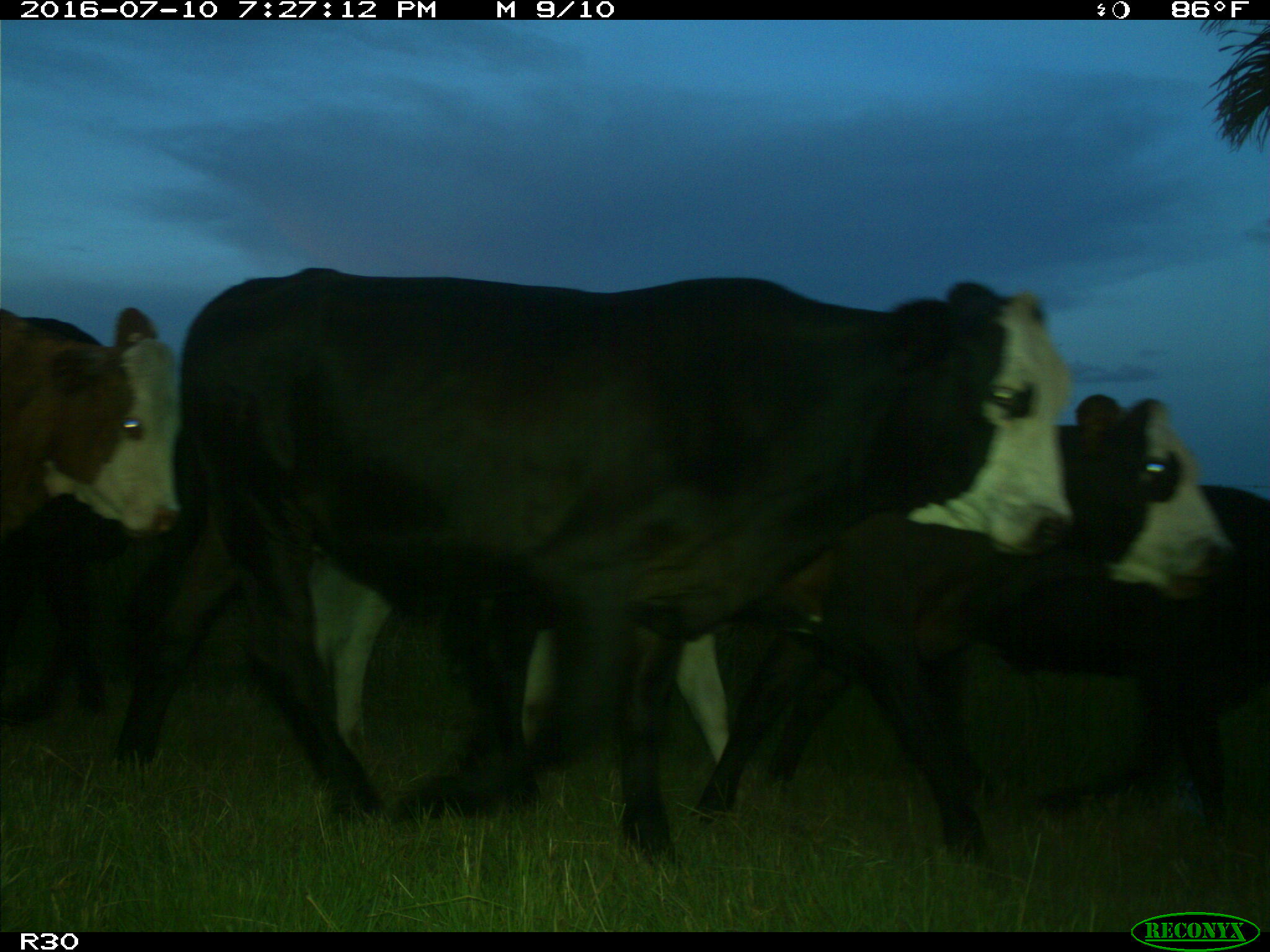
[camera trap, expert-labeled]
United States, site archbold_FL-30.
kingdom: Animalia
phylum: Chordata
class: Mammalia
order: Artiodactyla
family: Bovidae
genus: Bos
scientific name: Bos taurus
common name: domestic cow